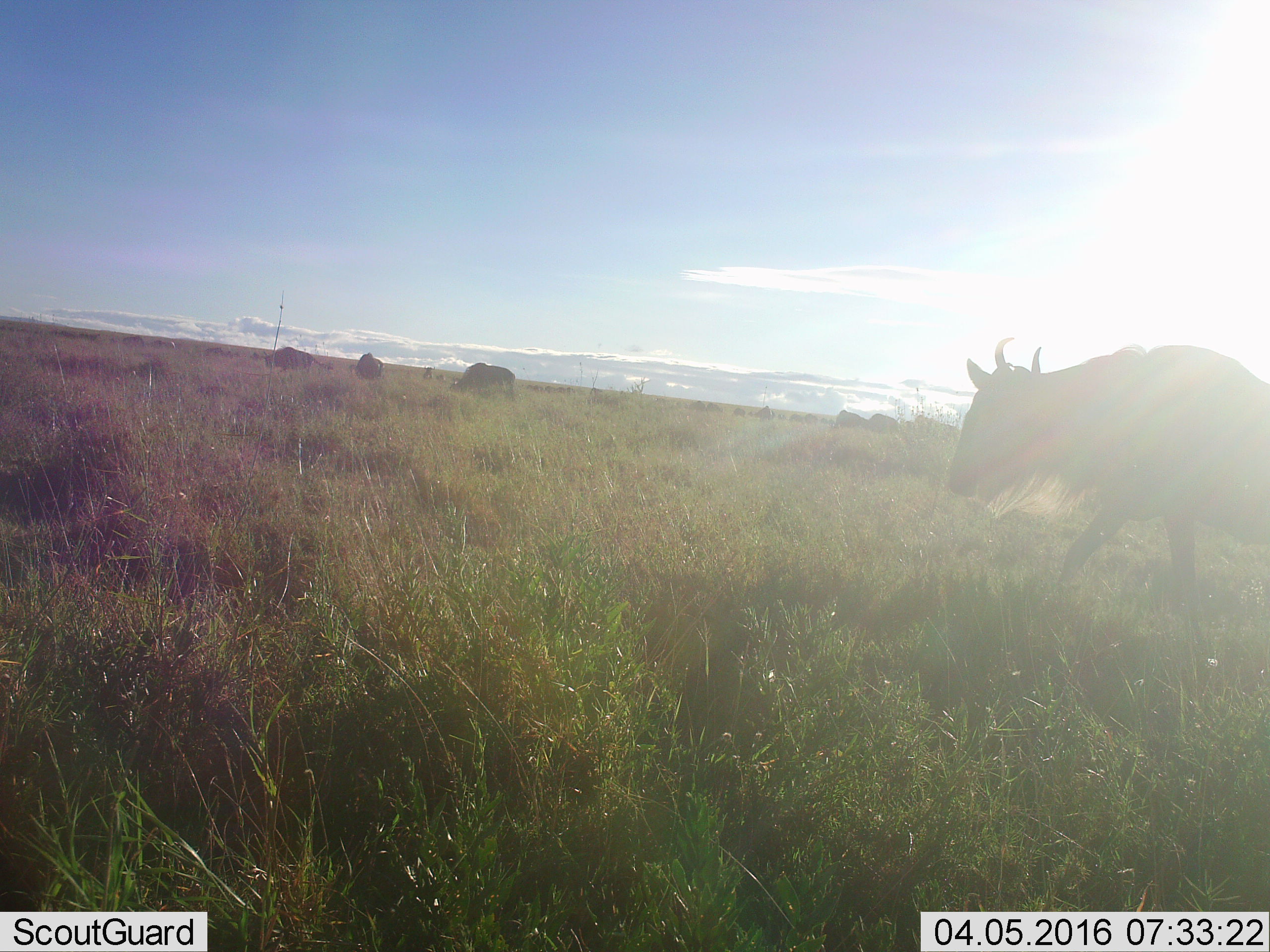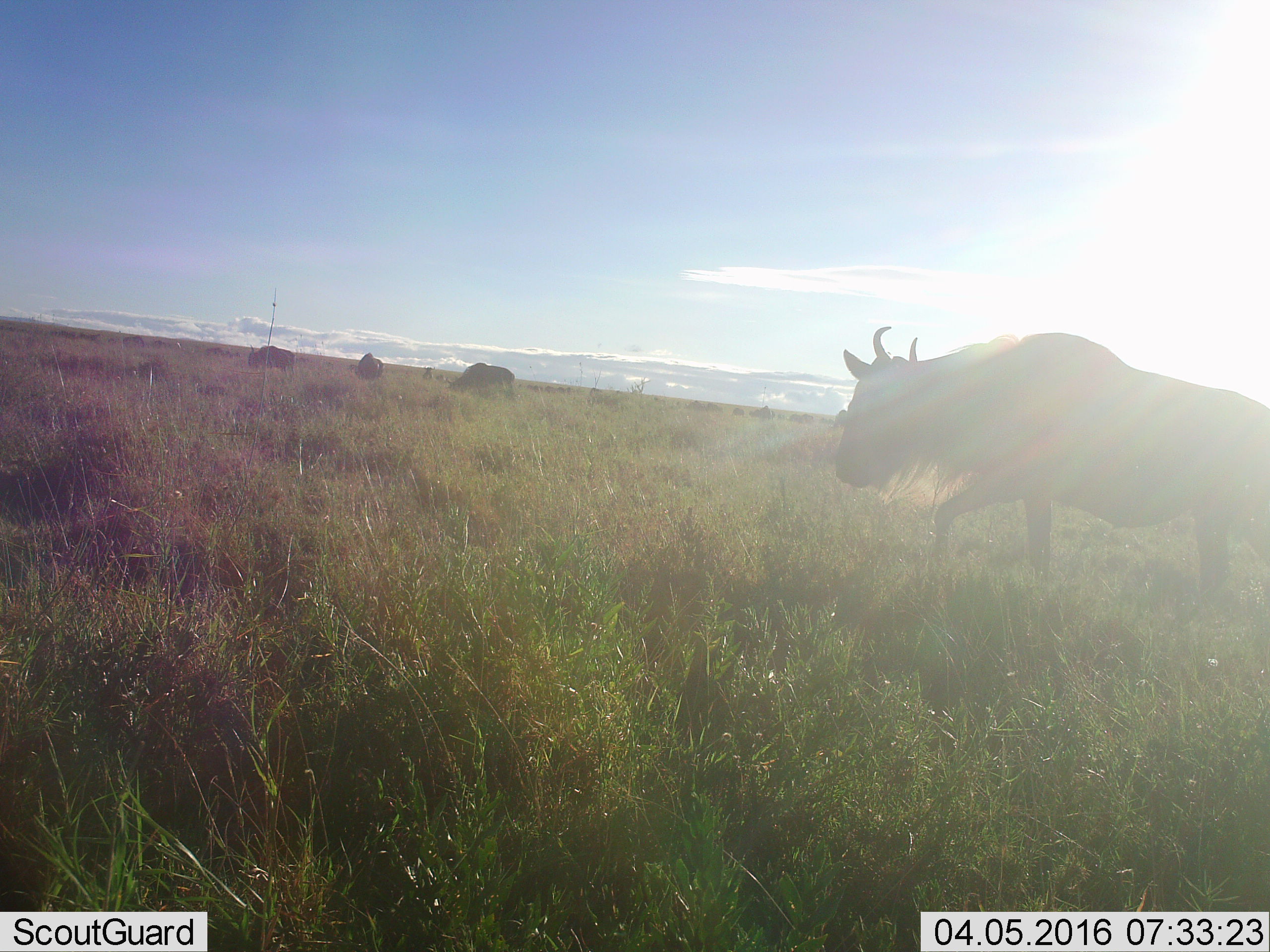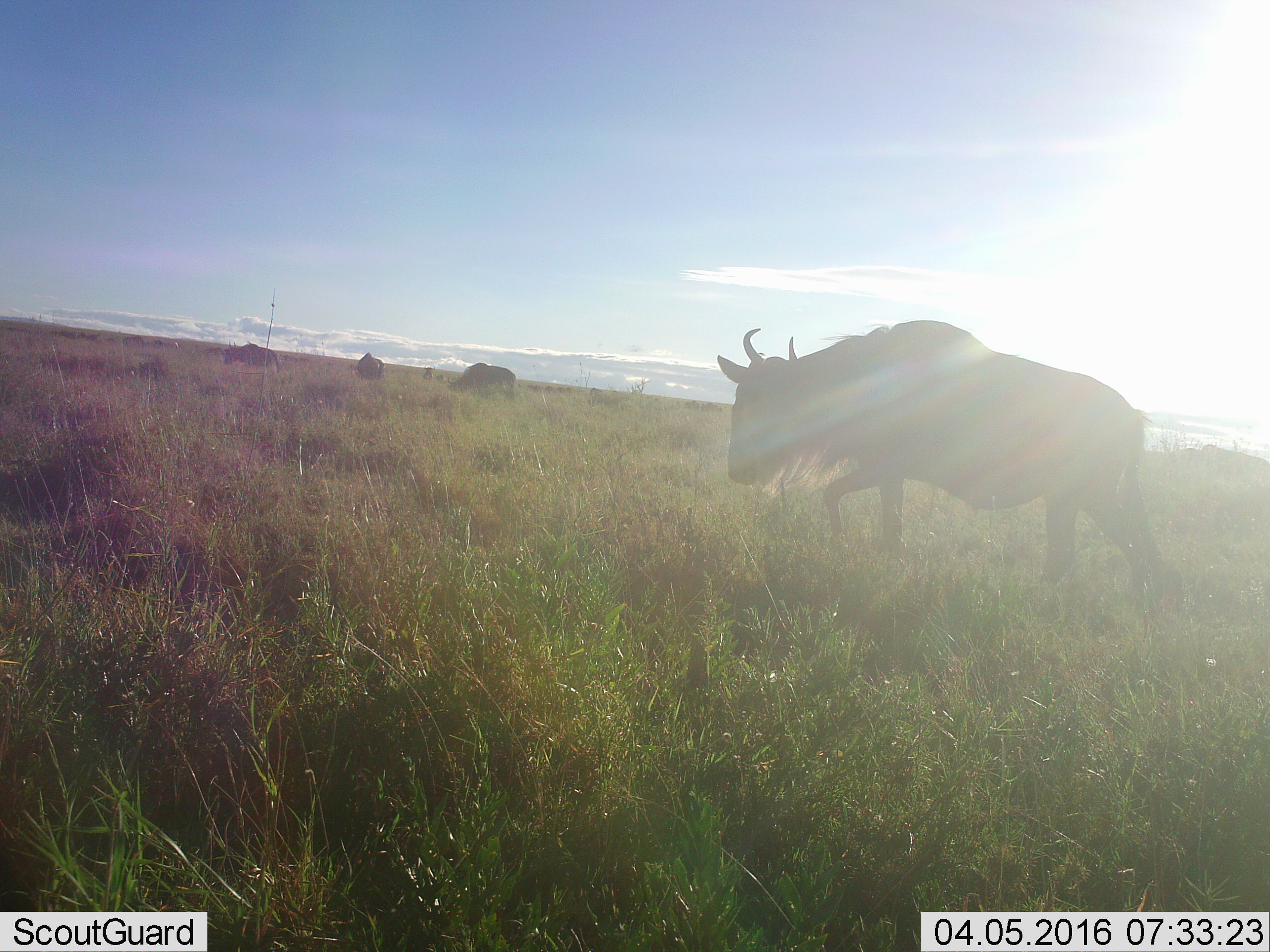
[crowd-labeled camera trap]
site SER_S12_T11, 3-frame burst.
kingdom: Animalia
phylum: Chordata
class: Mammalia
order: Artiodactyla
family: Bovidae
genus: Connochaetes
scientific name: Connochaetes taurinus taurinus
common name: blue wildebeest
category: wildebeestblue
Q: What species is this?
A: Wildebeestblue (blue wildebeest) (Connochaetes taurinus taurinus).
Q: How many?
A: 10.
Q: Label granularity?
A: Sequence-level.